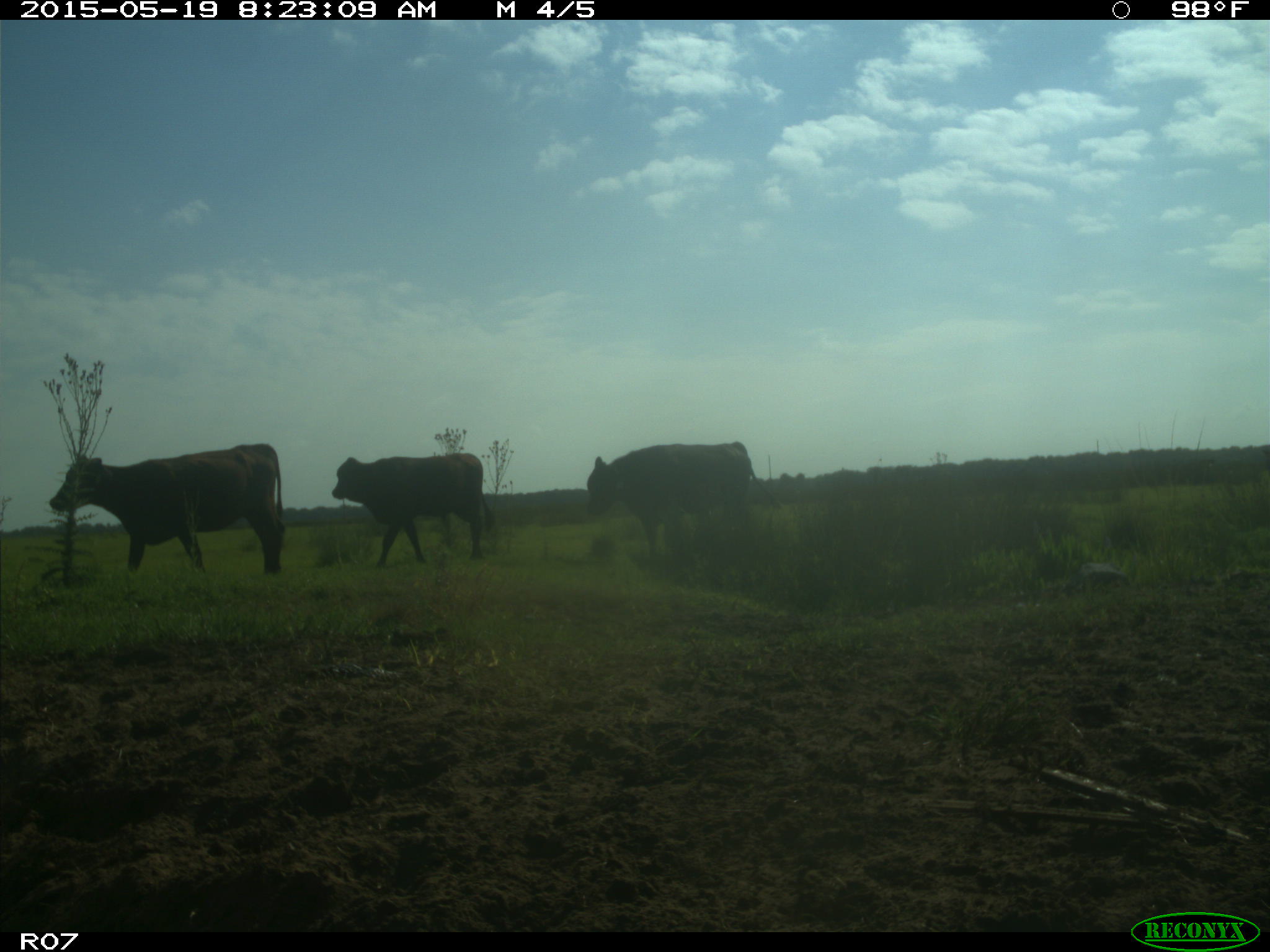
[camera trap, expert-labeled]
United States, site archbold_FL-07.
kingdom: Animalia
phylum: Chordata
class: Mammalia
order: Artiodactyla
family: Bovidae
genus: Bos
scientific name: Bos taurus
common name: domestic cow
Bos taurus (domestic cow).